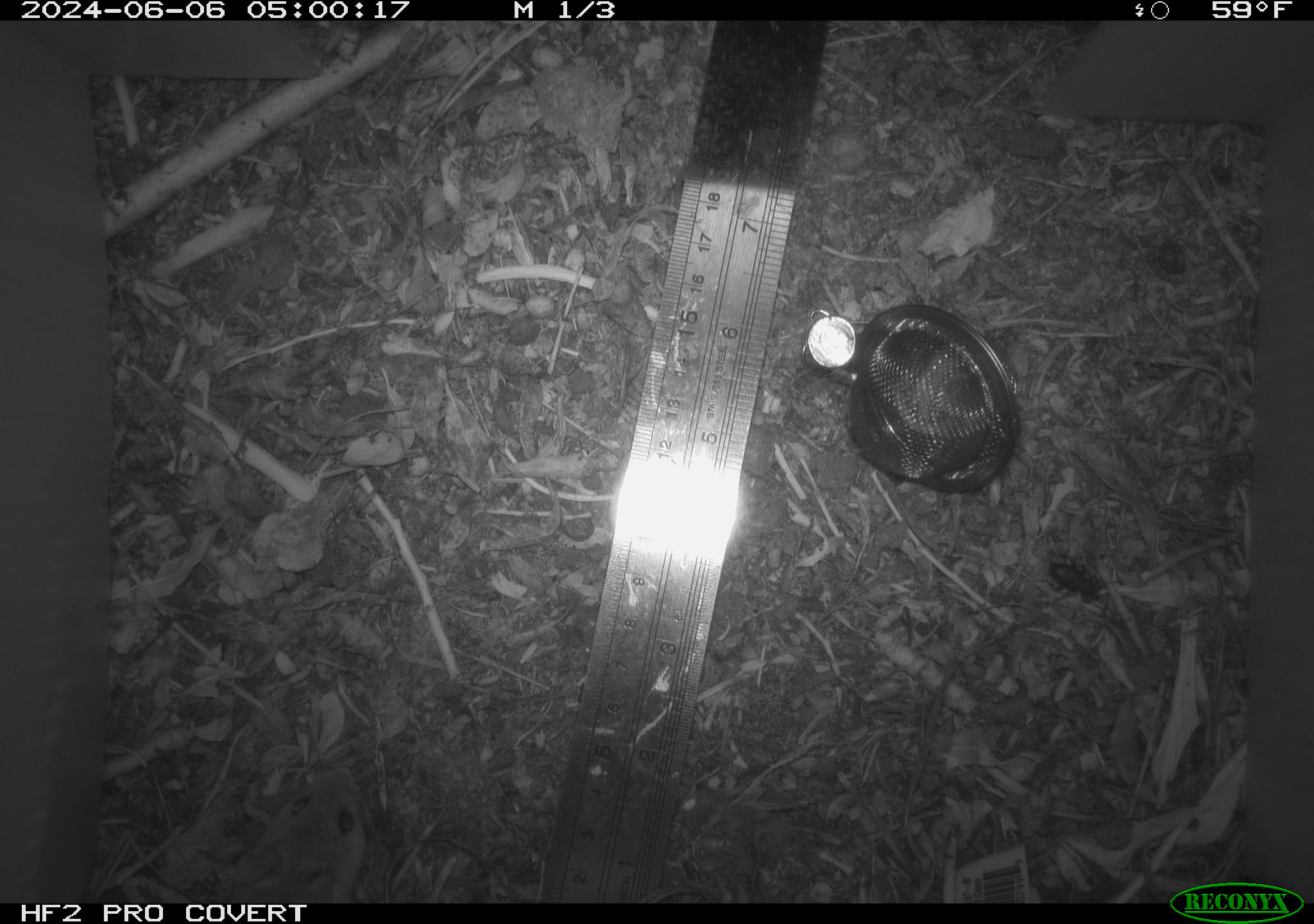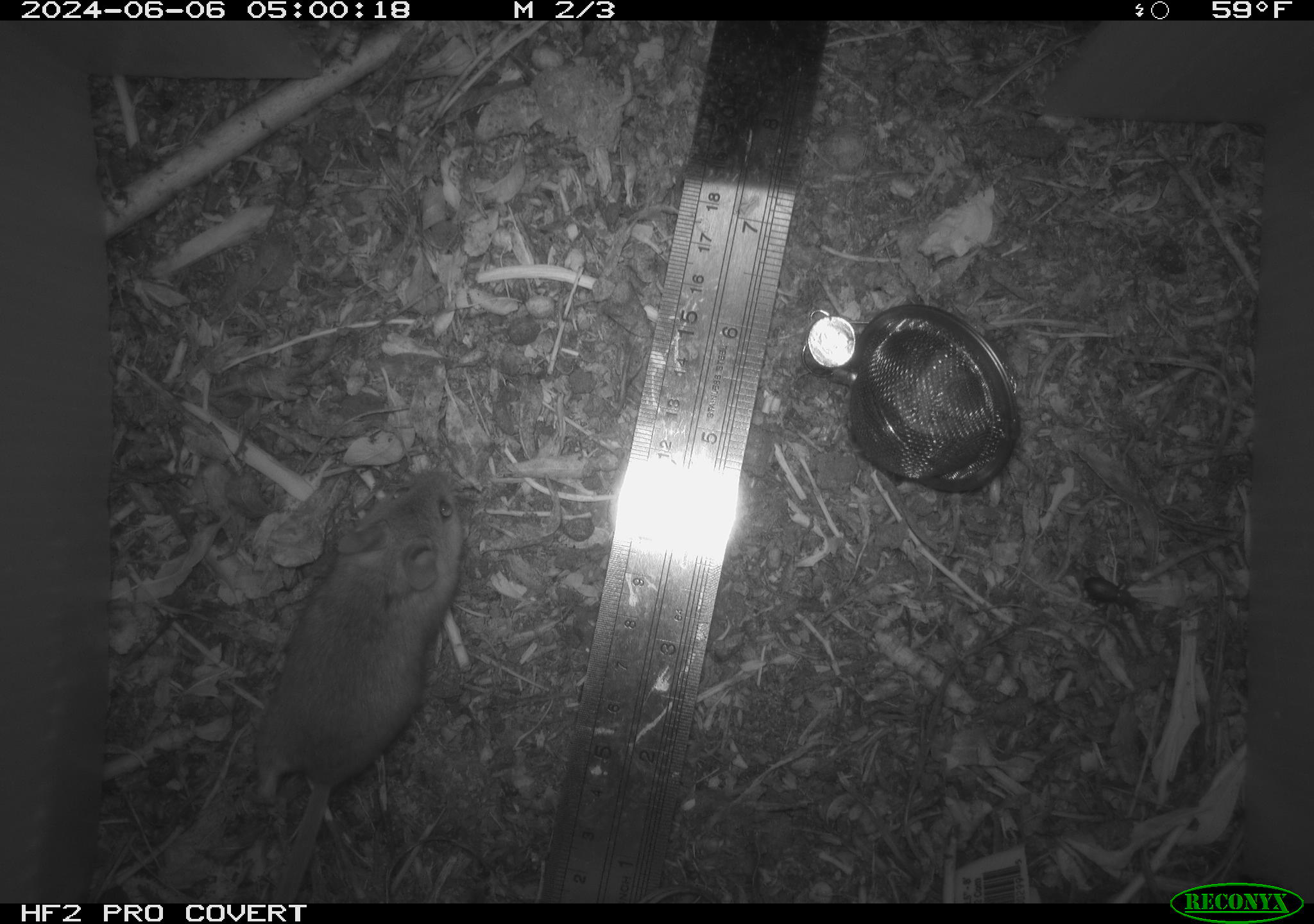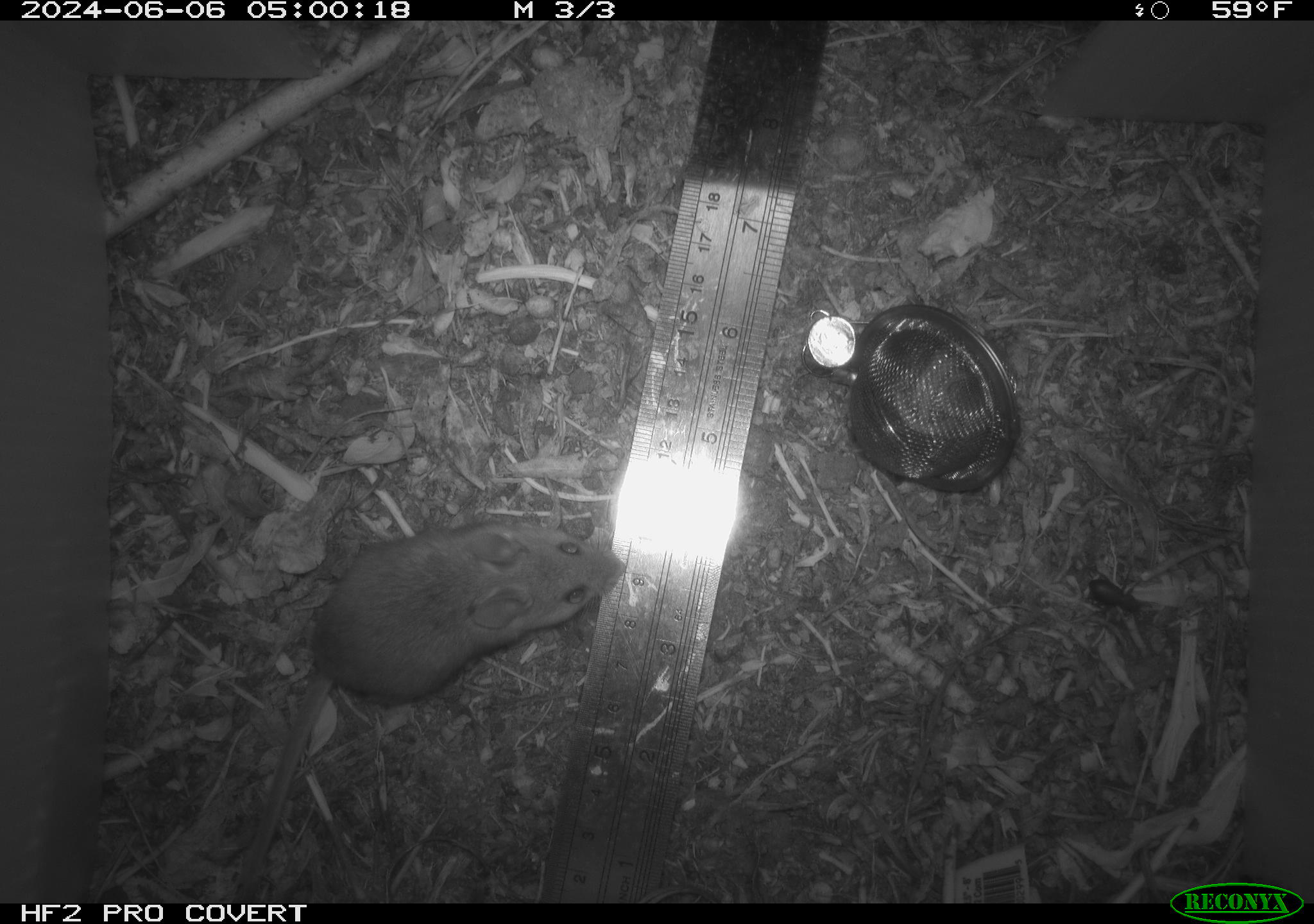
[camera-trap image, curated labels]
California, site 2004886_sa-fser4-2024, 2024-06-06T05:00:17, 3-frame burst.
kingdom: Animalia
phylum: Chordata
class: Mammalia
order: Rodentia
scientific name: Rodentia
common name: rodent